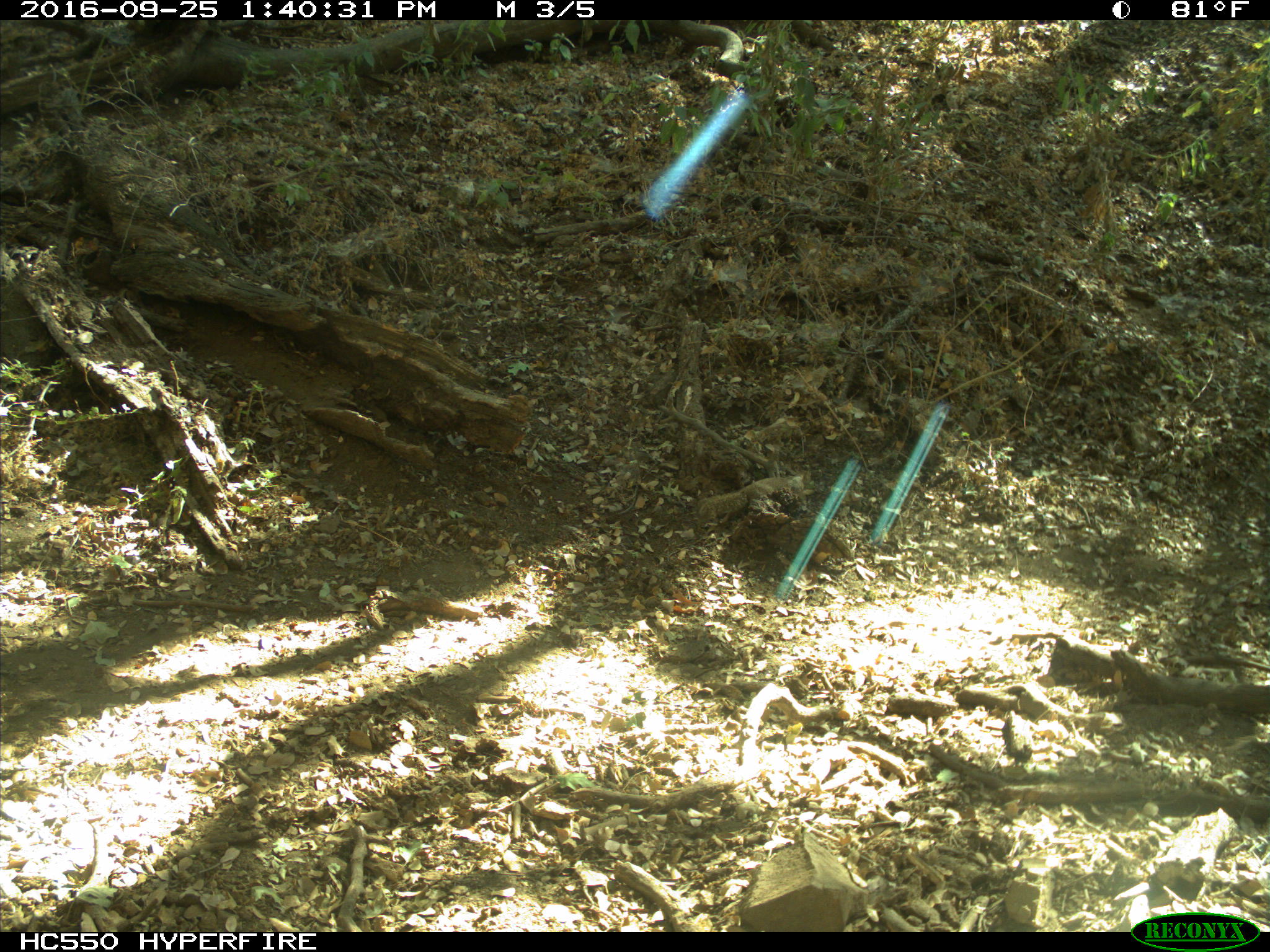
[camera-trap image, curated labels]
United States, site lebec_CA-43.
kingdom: Animalia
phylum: Chordata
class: Mammalia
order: Rodentia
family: Sciuridae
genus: Otospermophilus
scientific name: Otospermophilus beecheyi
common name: california ground squirrel